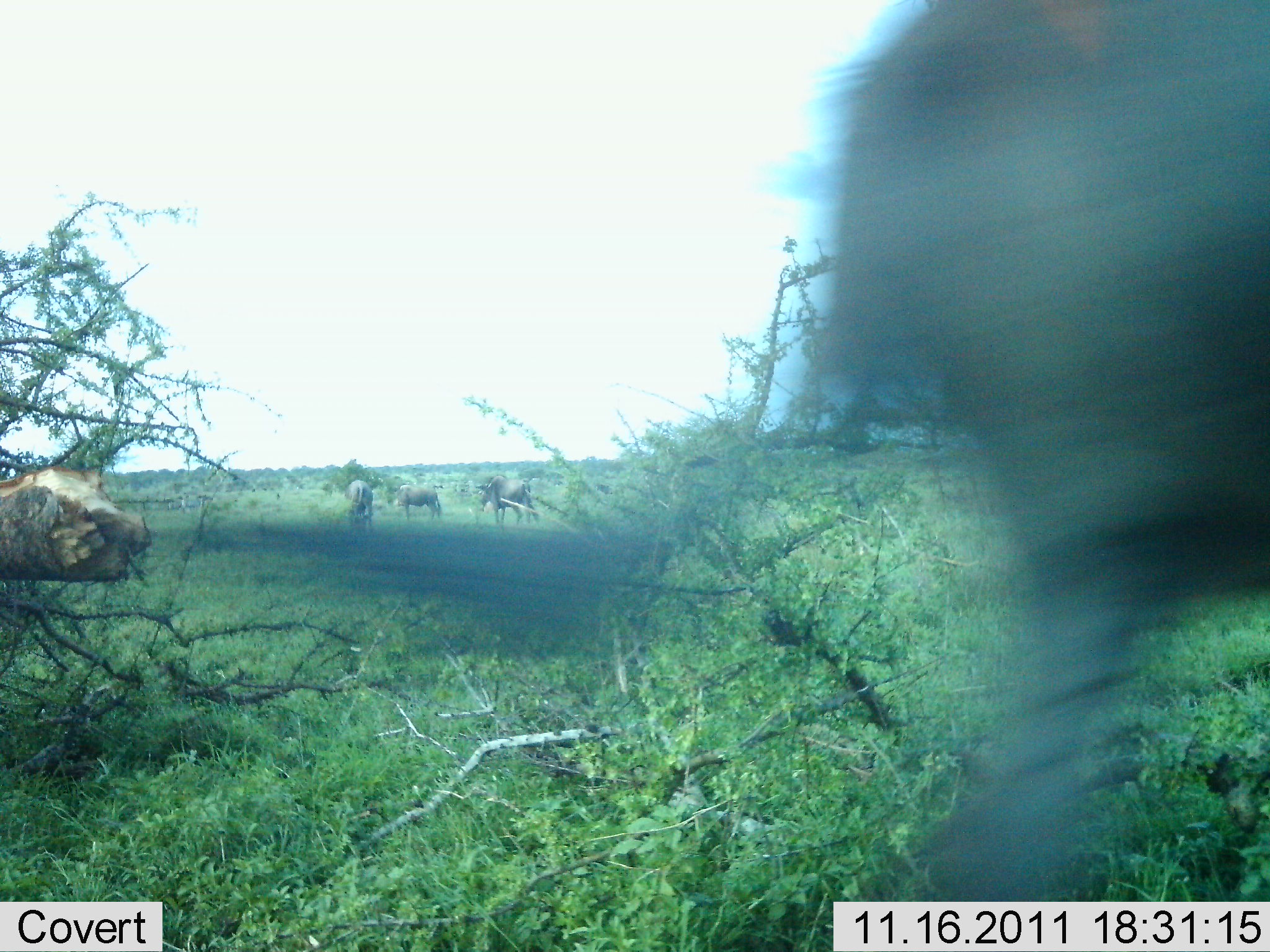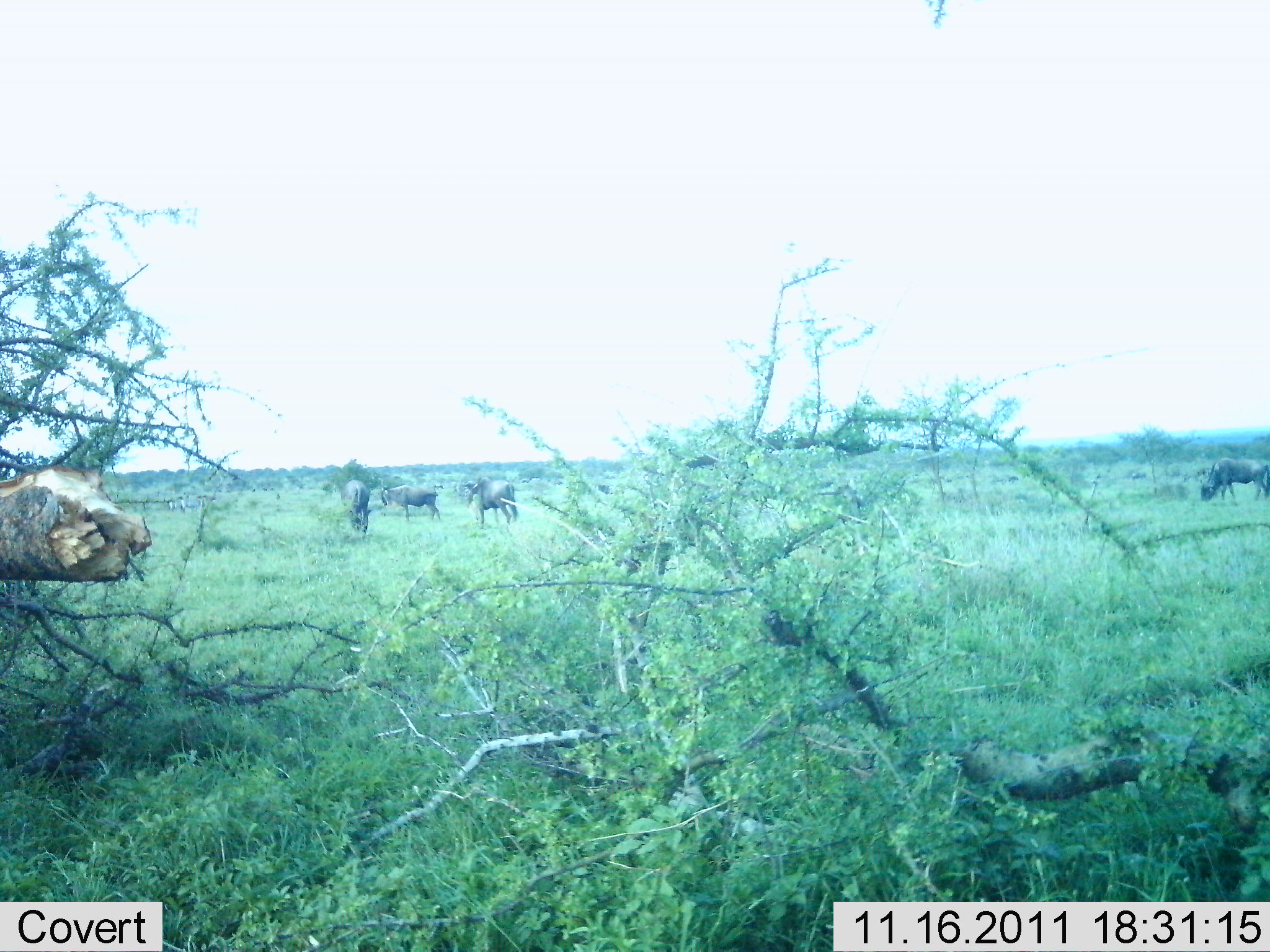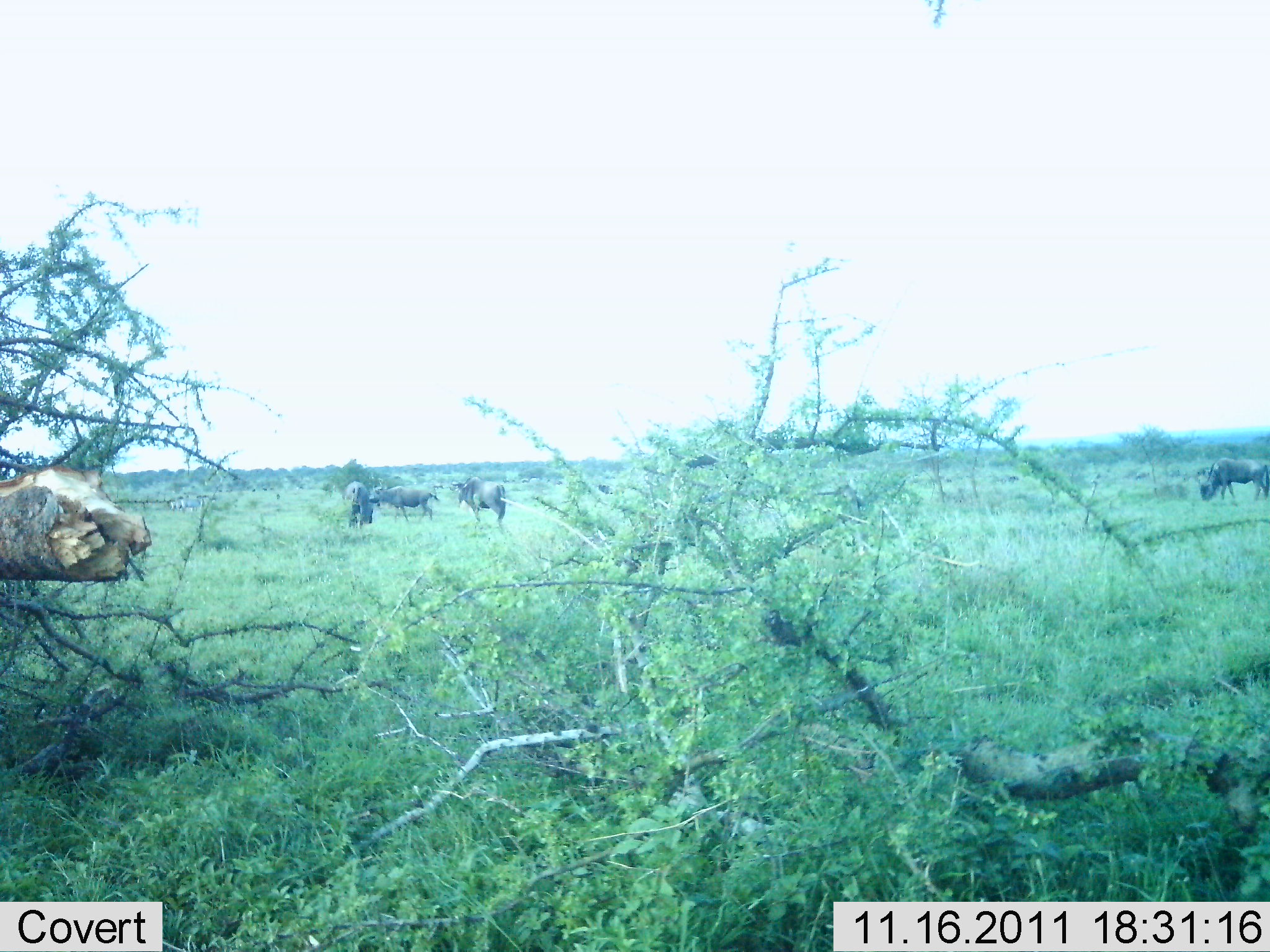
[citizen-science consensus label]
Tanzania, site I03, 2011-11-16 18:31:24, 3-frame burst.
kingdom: Animalia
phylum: Chordata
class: Mammalia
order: Artiodactyla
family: Bovidae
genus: Connochaetes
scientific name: Connochaetes taurinus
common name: blue wildebeest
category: wildebeest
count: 5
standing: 55%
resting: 0%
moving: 64%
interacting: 0%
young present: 0%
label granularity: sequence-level